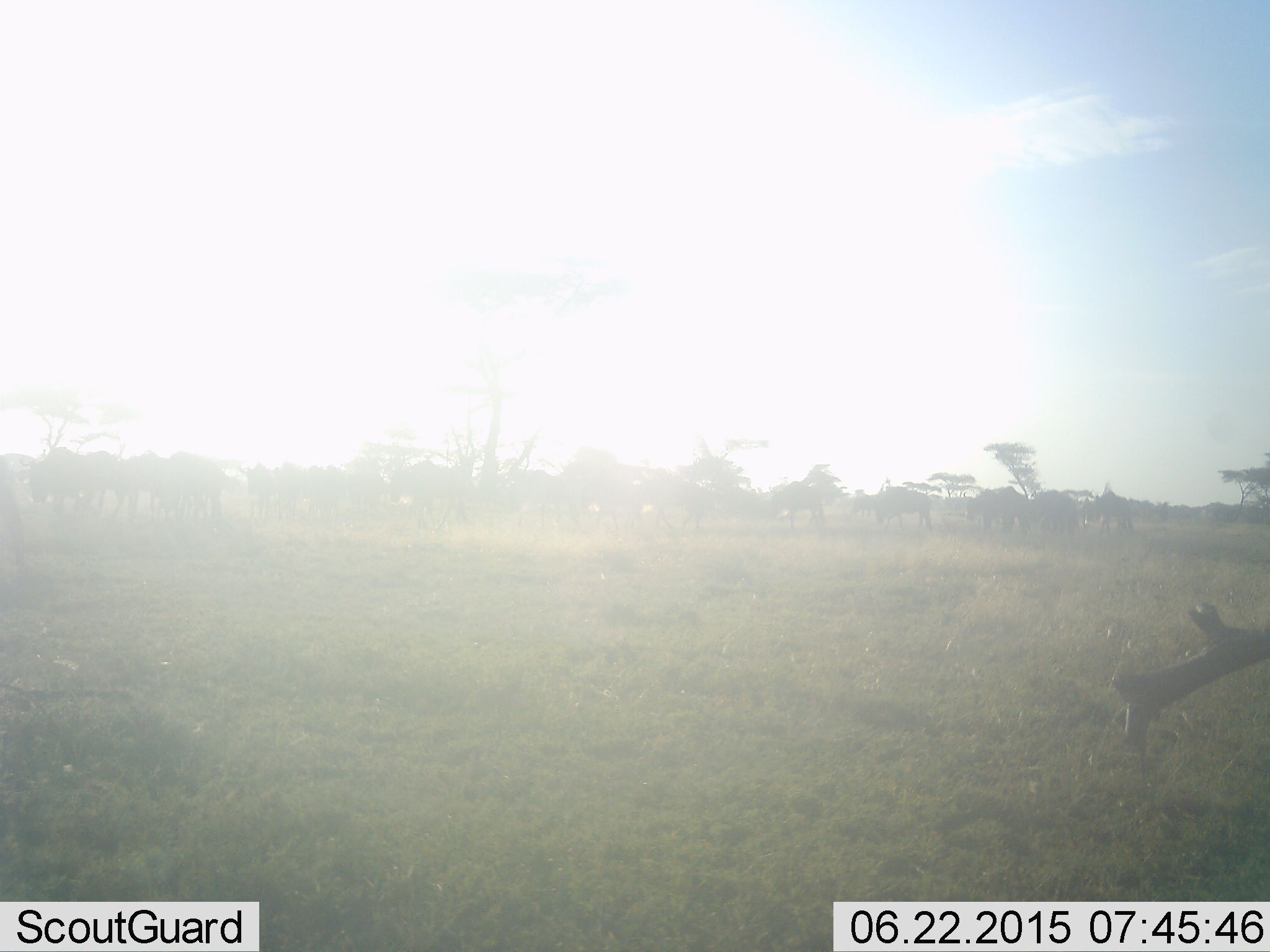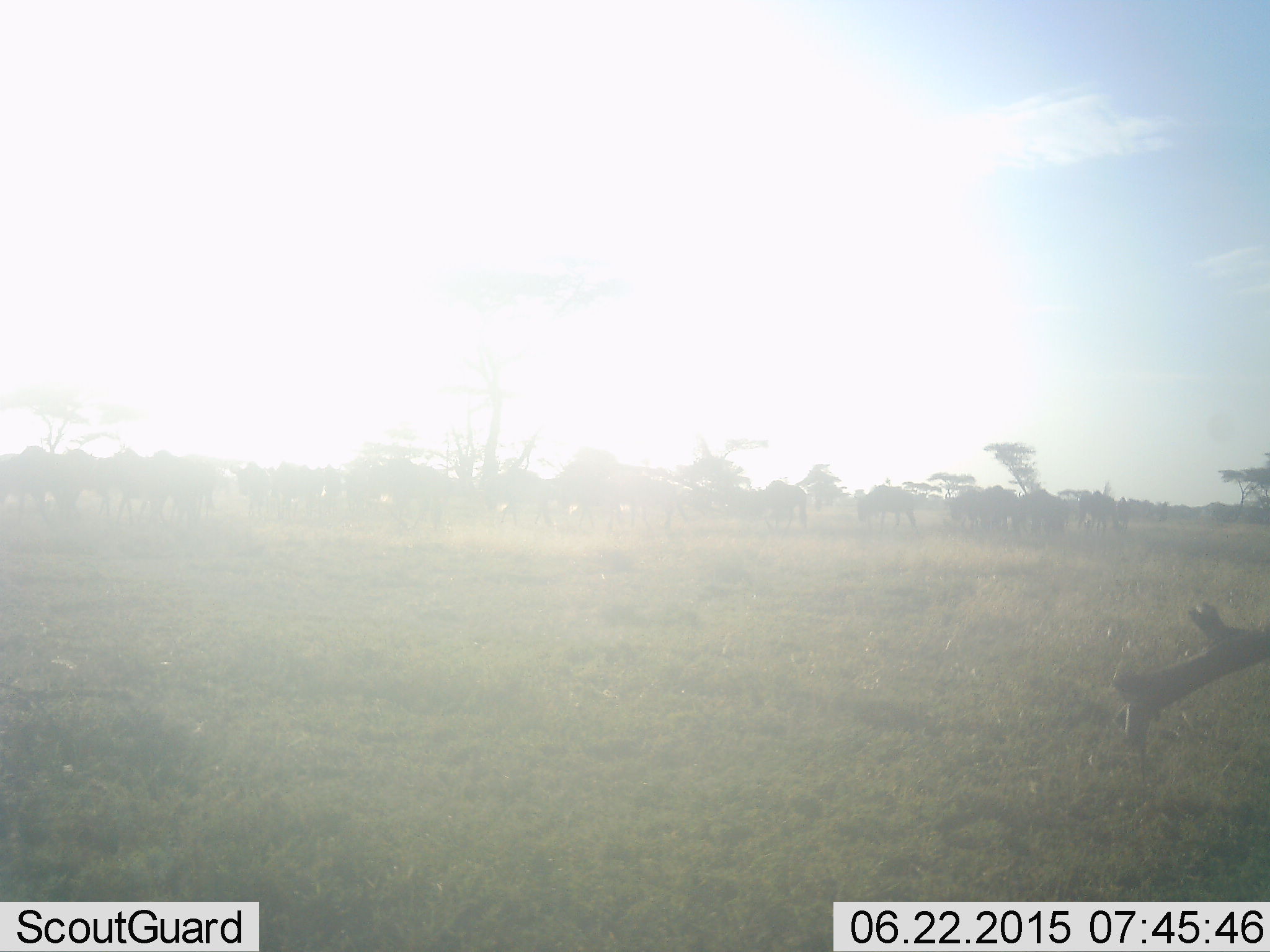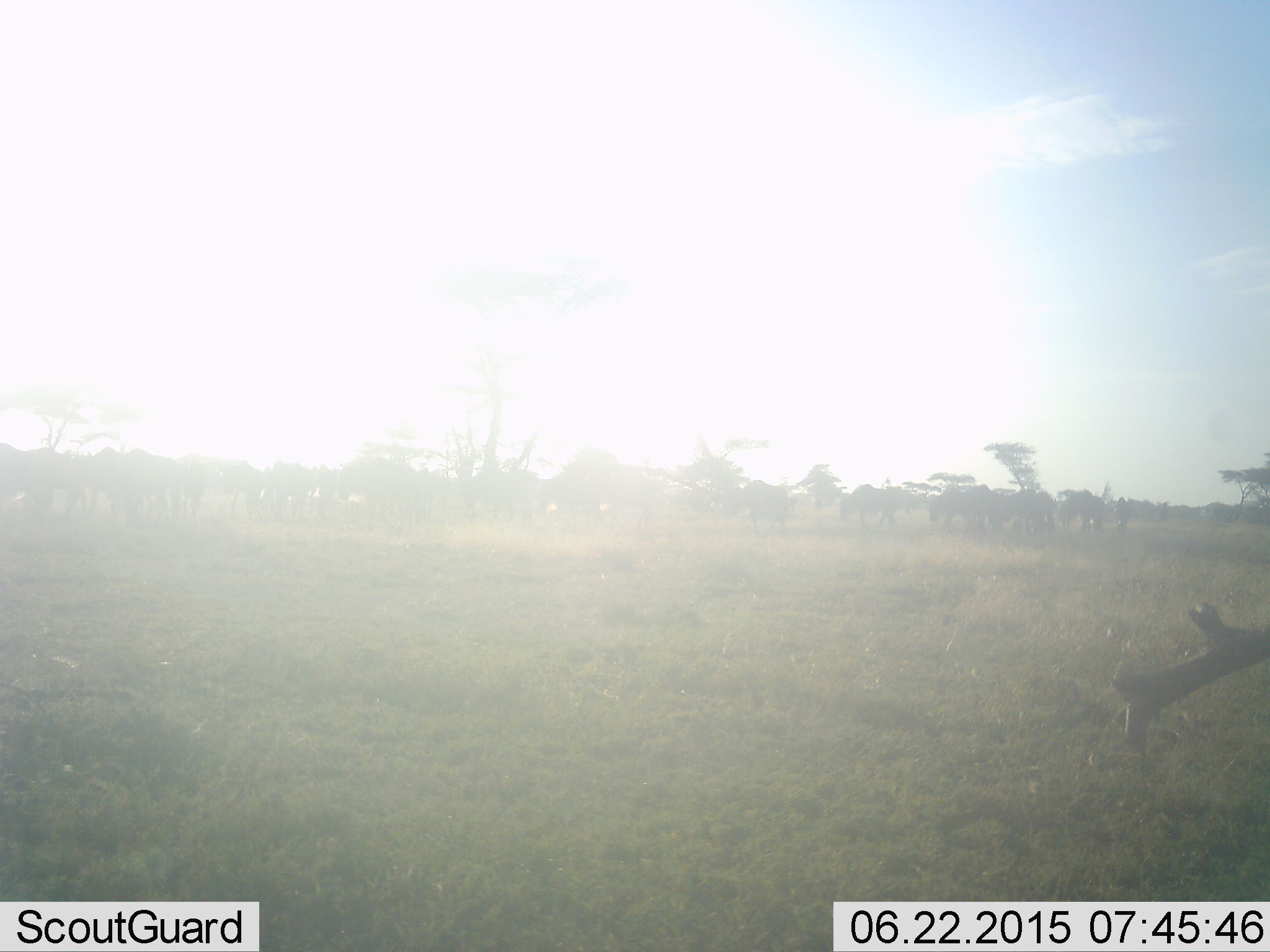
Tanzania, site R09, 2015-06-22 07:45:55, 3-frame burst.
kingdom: Animalia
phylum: Chordata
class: Mammalia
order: Artiodactyla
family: Bovidae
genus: Connochaetes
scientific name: Connochaetes taurinus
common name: blue wildebeest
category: wildebeest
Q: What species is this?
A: Wildebeest (blue wildebeest) (Connochaetes taurinus).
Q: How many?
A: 11-50.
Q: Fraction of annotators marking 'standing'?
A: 11%.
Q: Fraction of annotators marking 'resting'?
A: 0%.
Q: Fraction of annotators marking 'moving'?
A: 89%.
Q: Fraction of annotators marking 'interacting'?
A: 0%.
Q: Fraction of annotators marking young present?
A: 0%.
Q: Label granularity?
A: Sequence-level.